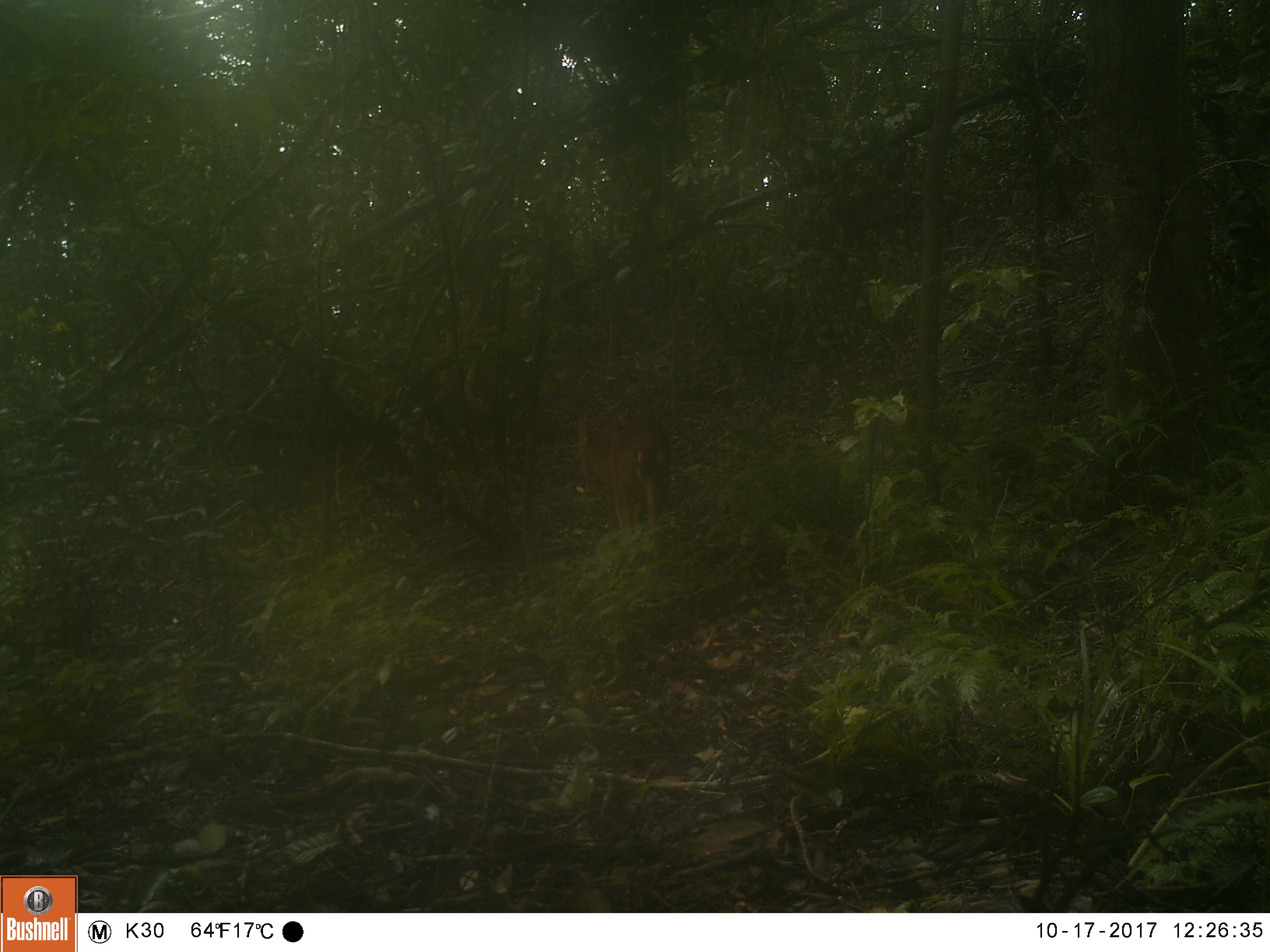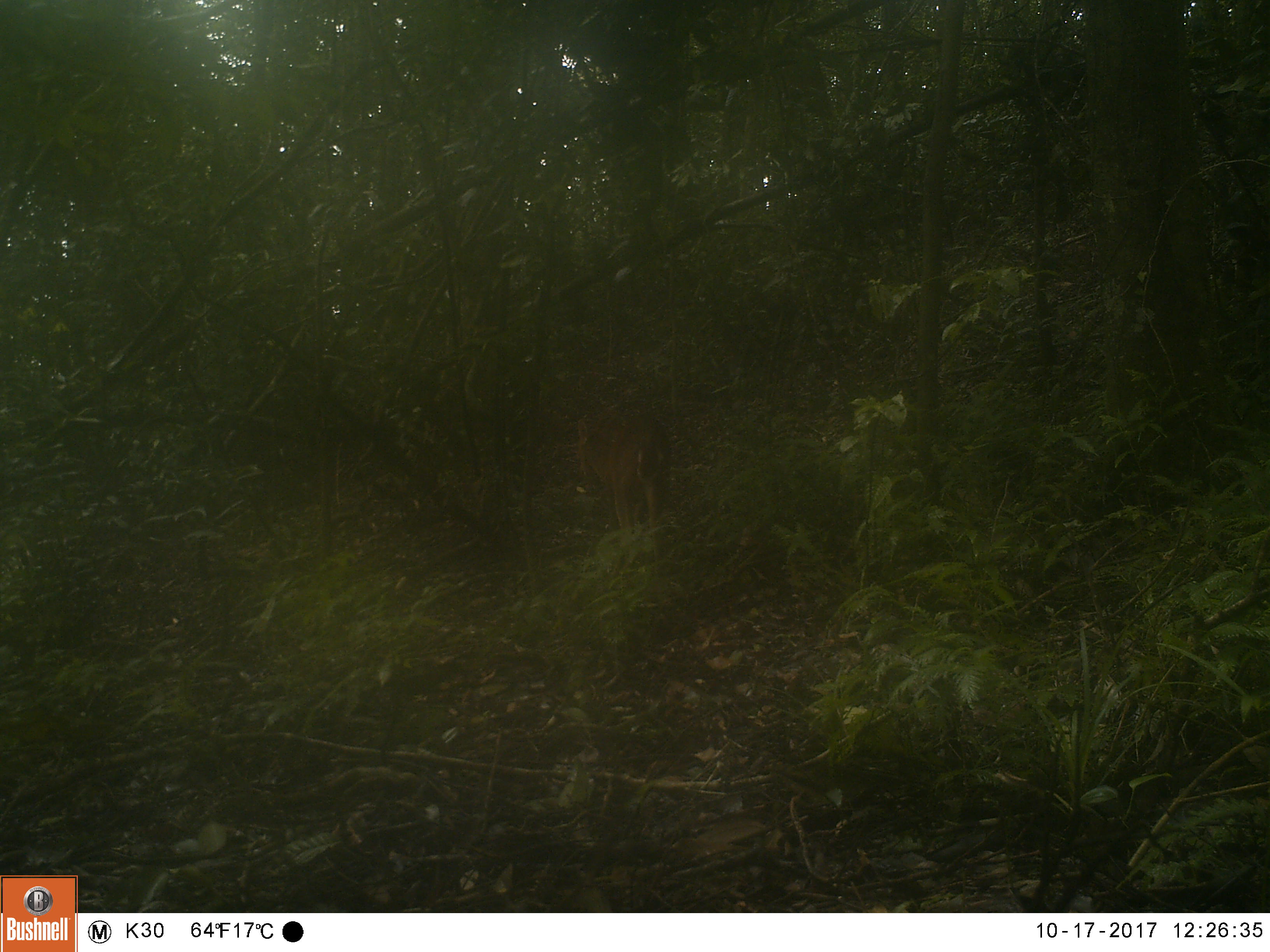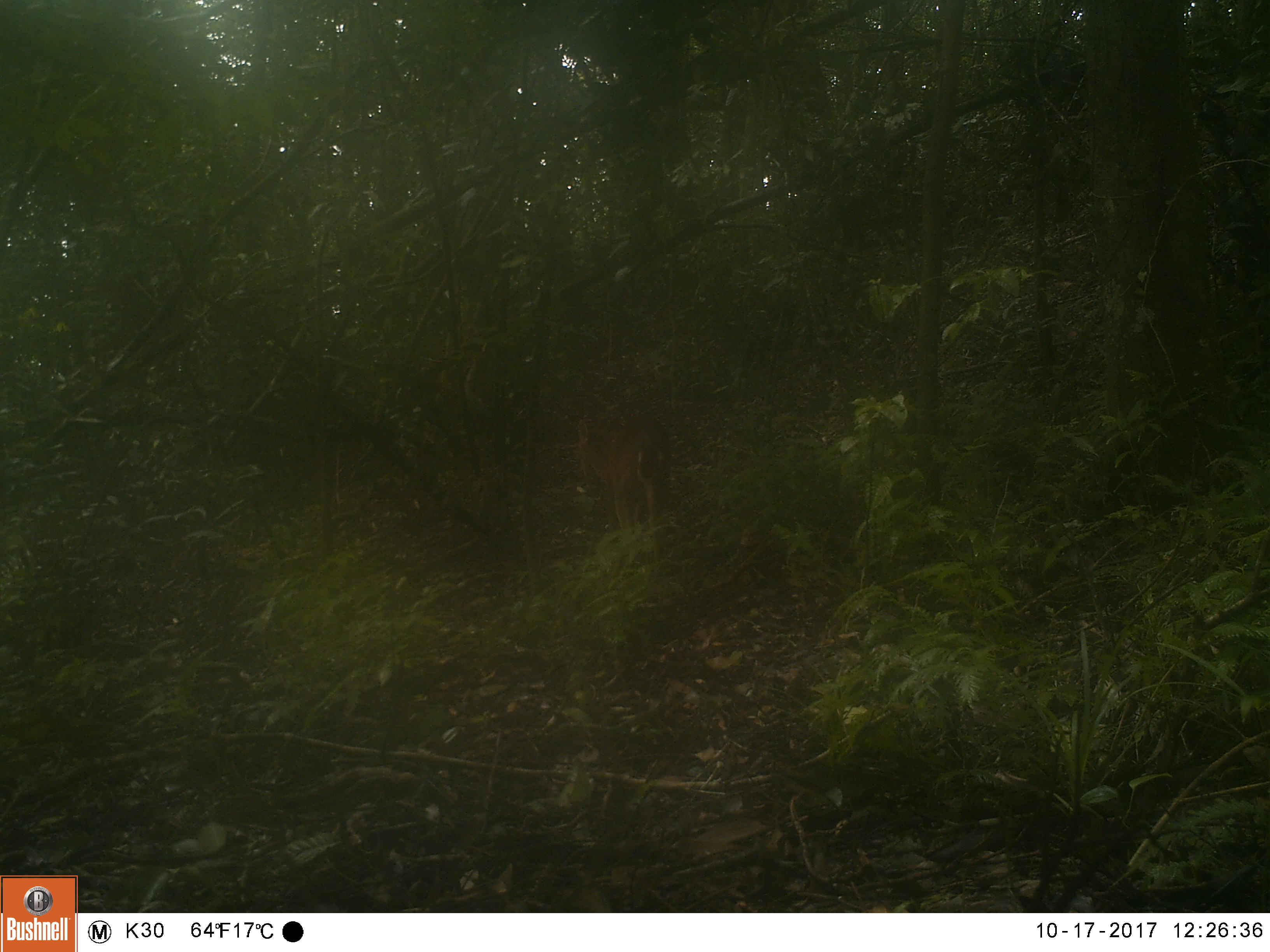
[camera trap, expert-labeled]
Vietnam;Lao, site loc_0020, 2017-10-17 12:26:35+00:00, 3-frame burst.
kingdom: Animalia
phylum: Chordata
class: Mammalia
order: Artiodactyla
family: Cervidae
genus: Muntiacus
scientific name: Muntiacus vuquangensis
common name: large-antlered muntjac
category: large antlered muntjac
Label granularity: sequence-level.